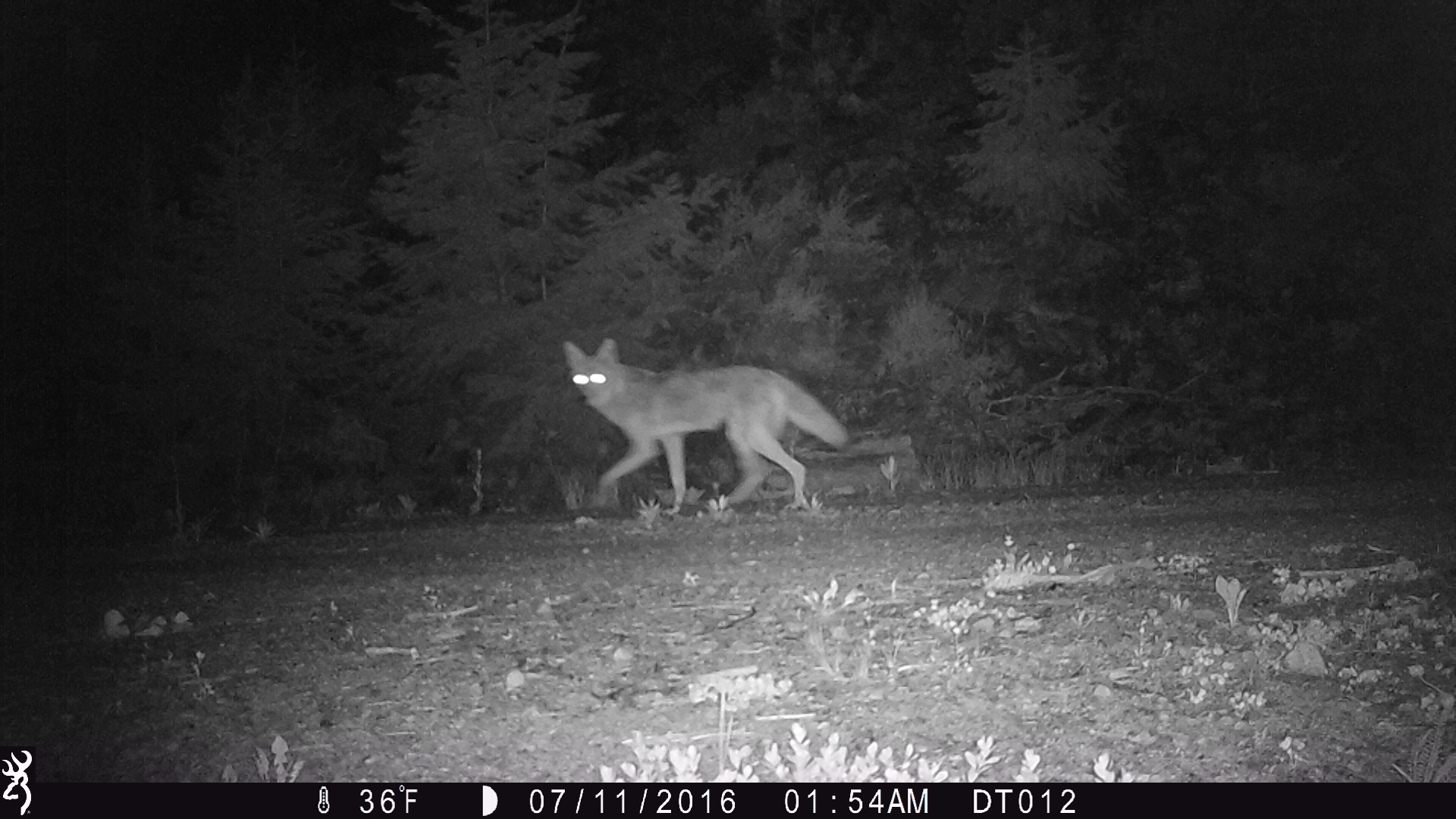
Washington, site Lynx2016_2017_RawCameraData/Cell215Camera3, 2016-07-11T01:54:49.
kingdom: Animalia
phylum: Chordata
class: Mammalia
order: Carnivora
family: Canidae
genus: Canis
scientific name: Canis latrans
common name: coyote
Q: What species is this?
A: Canis latrans (coyote).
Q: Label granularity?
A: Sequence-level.